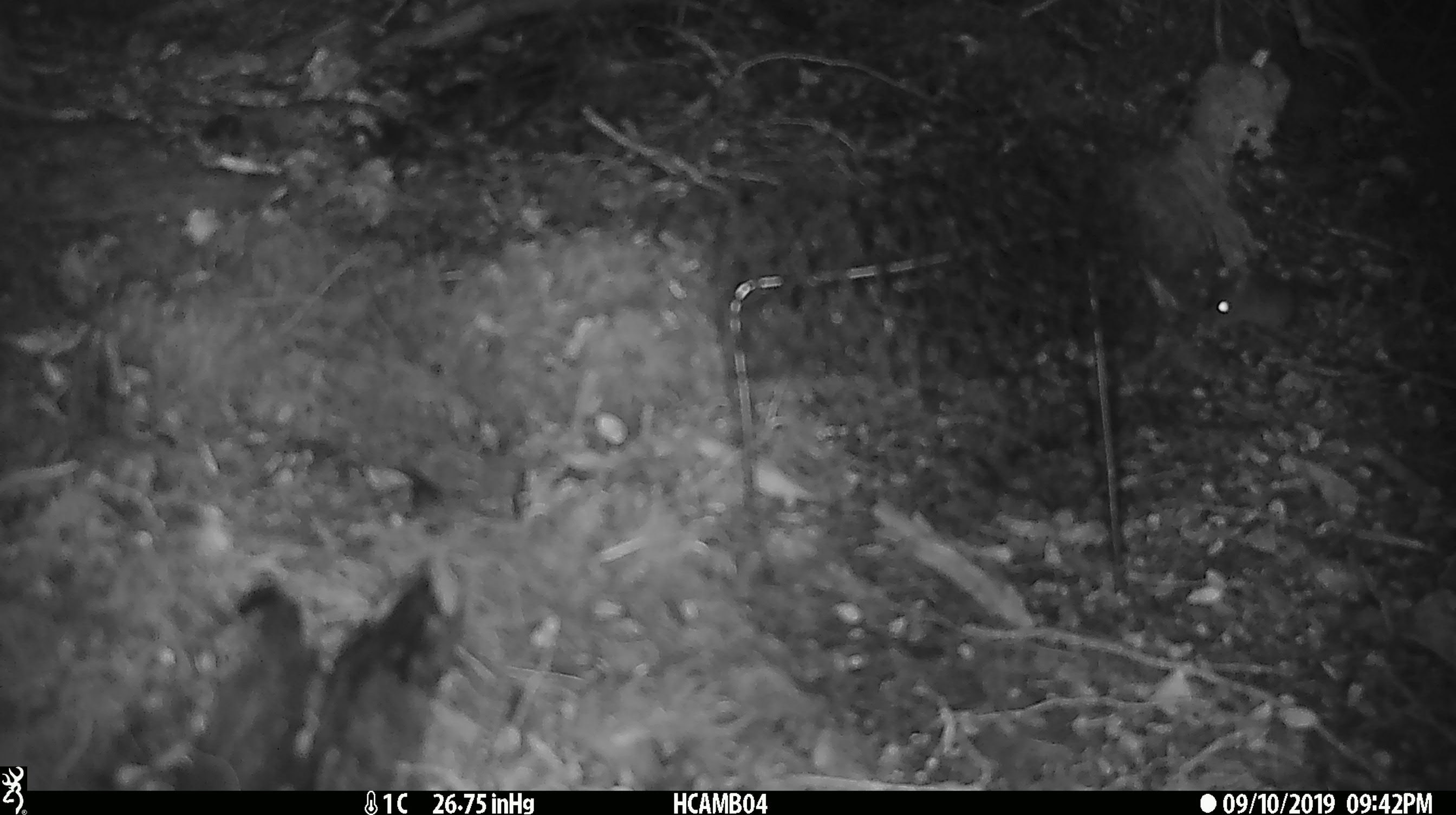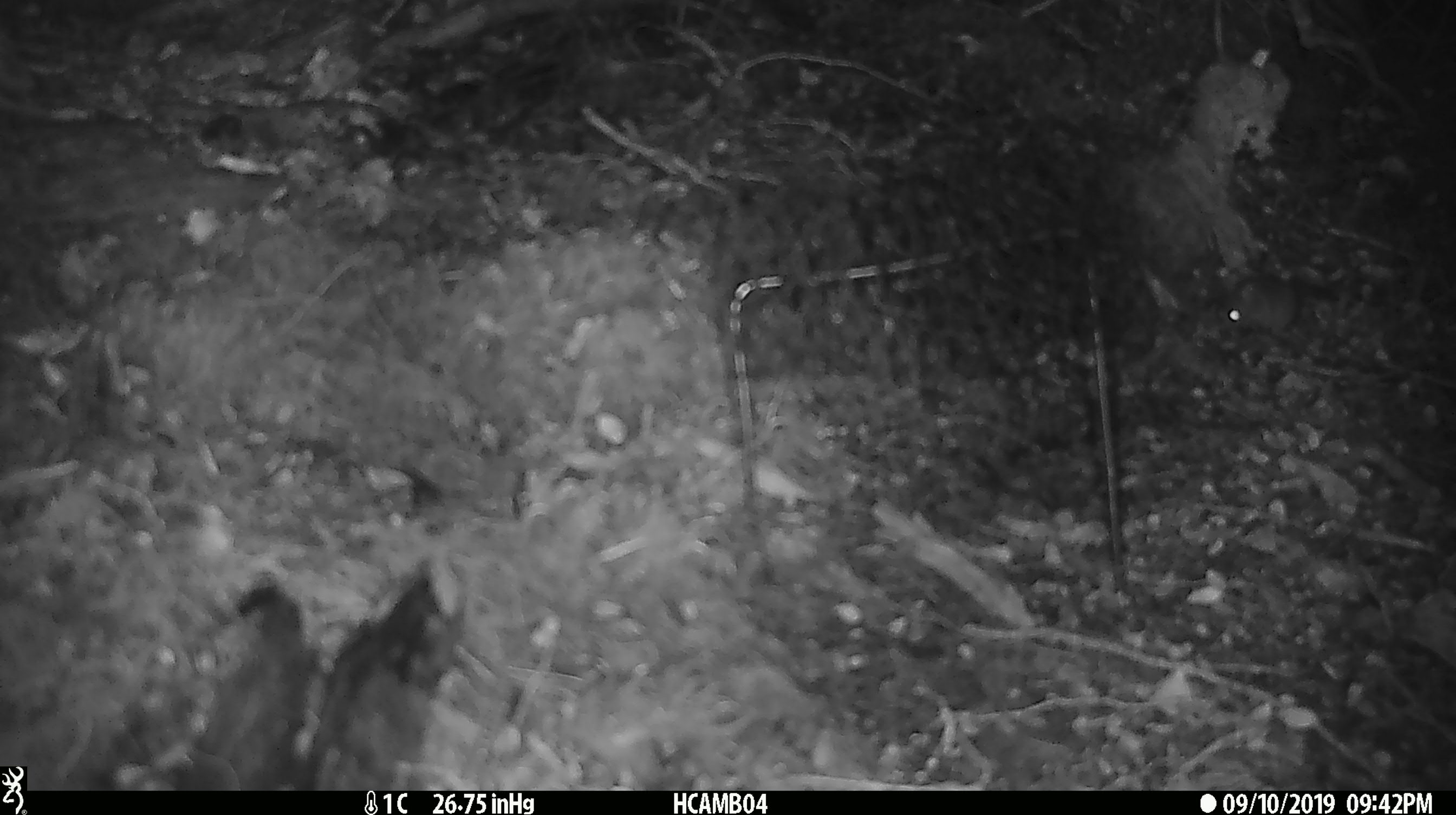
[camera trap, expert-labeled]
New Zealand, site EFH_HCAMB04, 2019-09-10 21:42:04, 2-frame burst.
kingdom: Animalia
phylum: Chordata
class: Mammalia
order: Rodentia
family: Muridae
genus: Mus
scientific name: Mus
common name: mouse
Mouse (Mus).